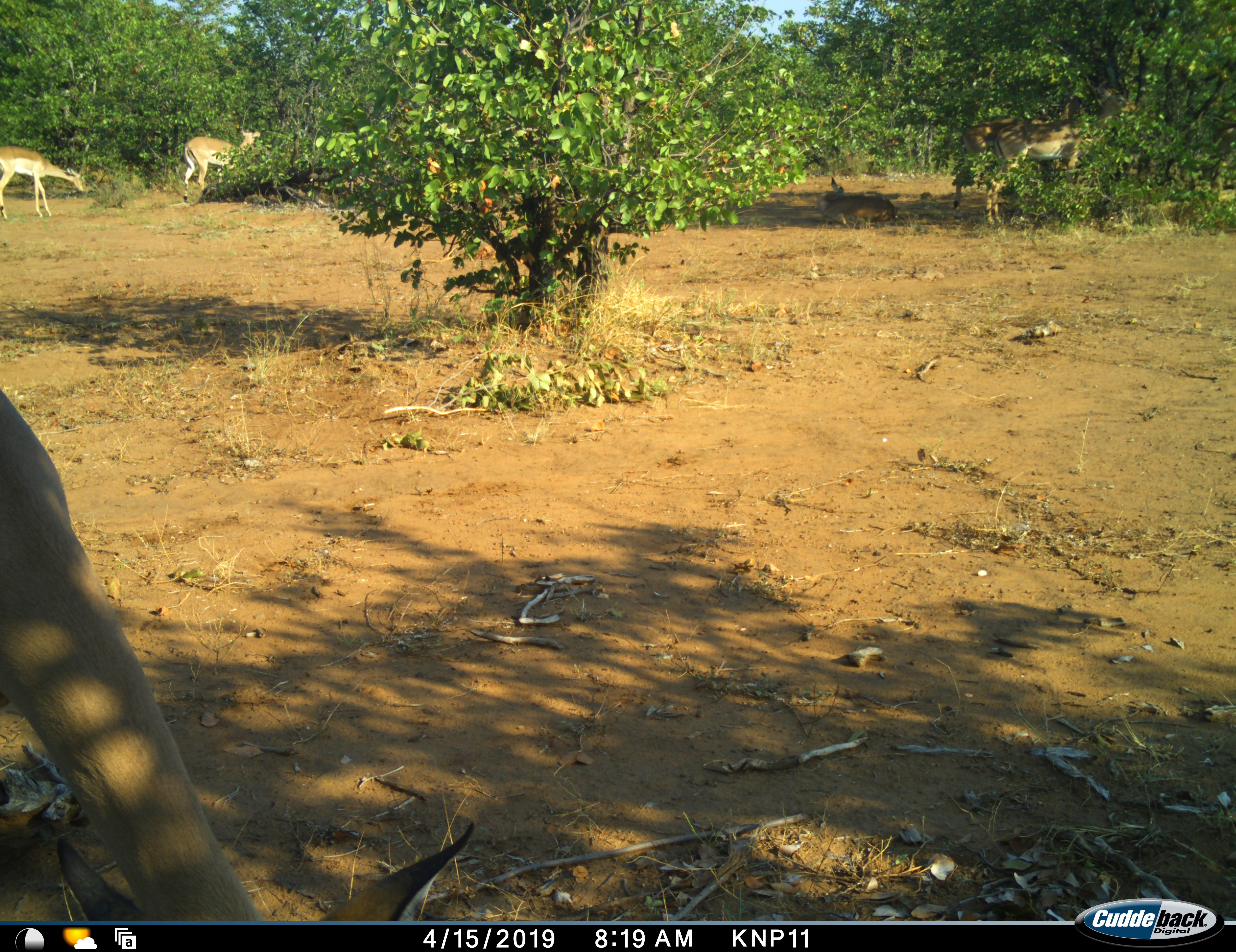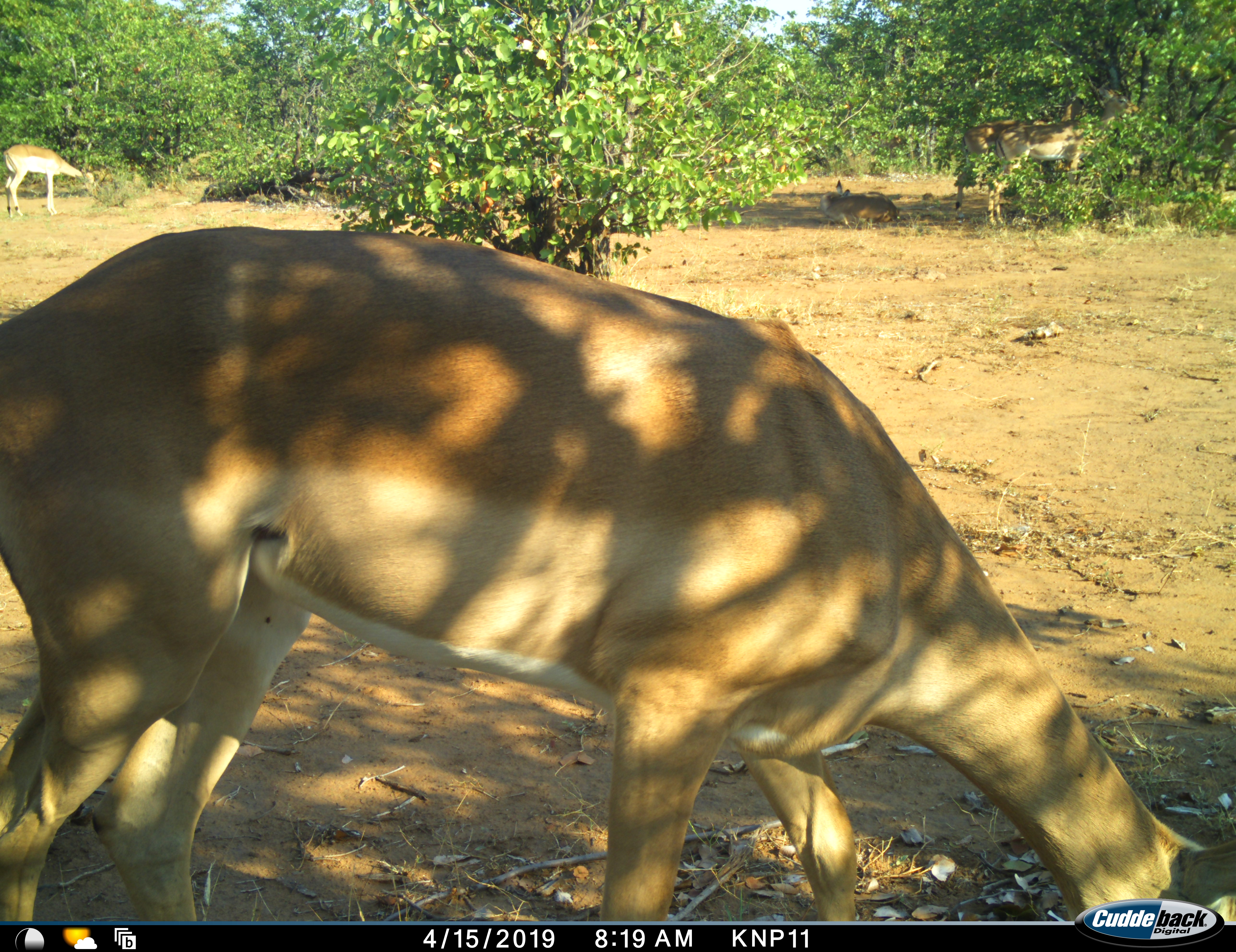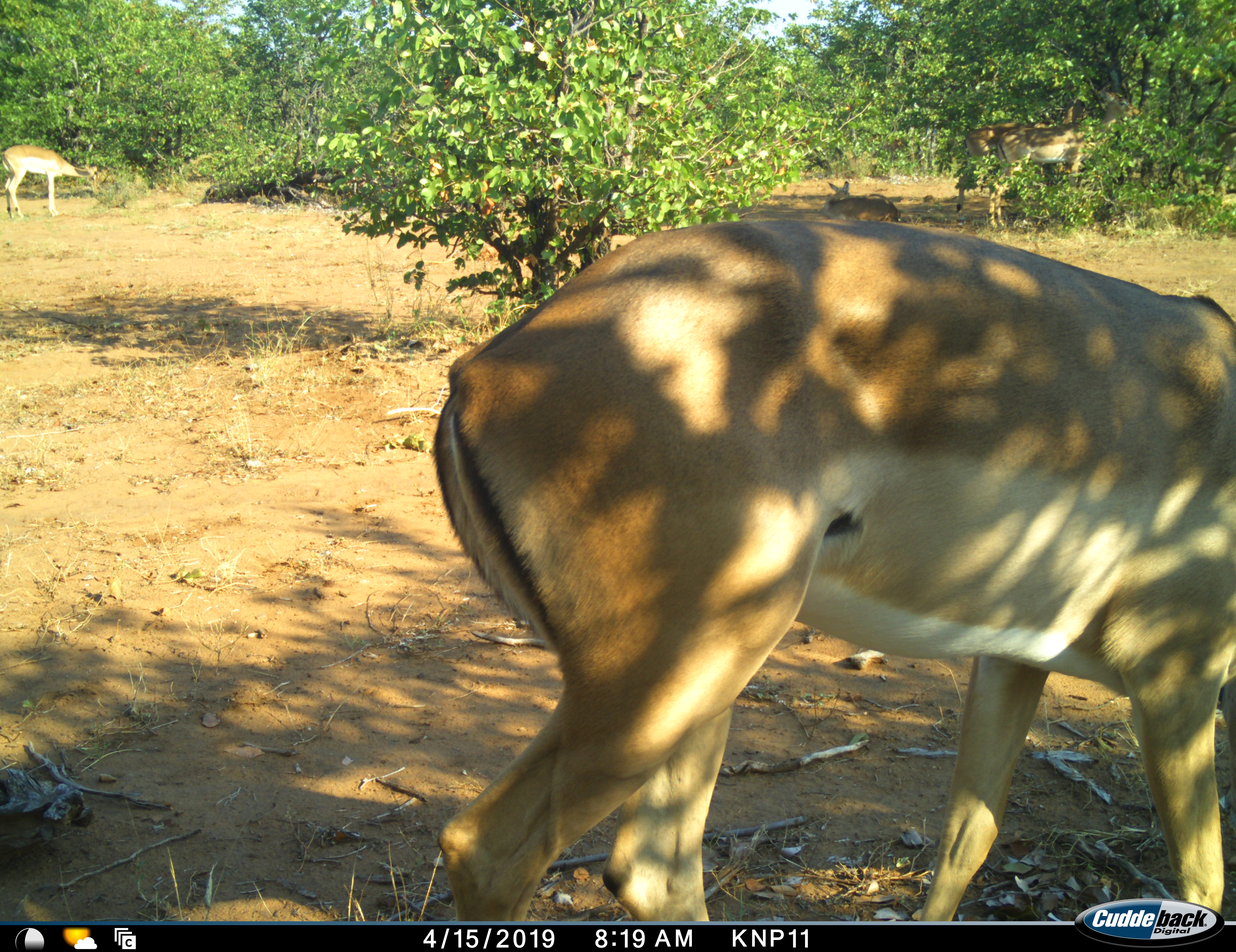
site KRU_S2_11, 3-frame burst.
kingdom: Animalia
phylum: Chordata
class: Mammalia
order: Artiodactyla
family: Bovidae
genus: Aepyceros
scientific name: Aepyceros melampus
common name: impala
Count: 5.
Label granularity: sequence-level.